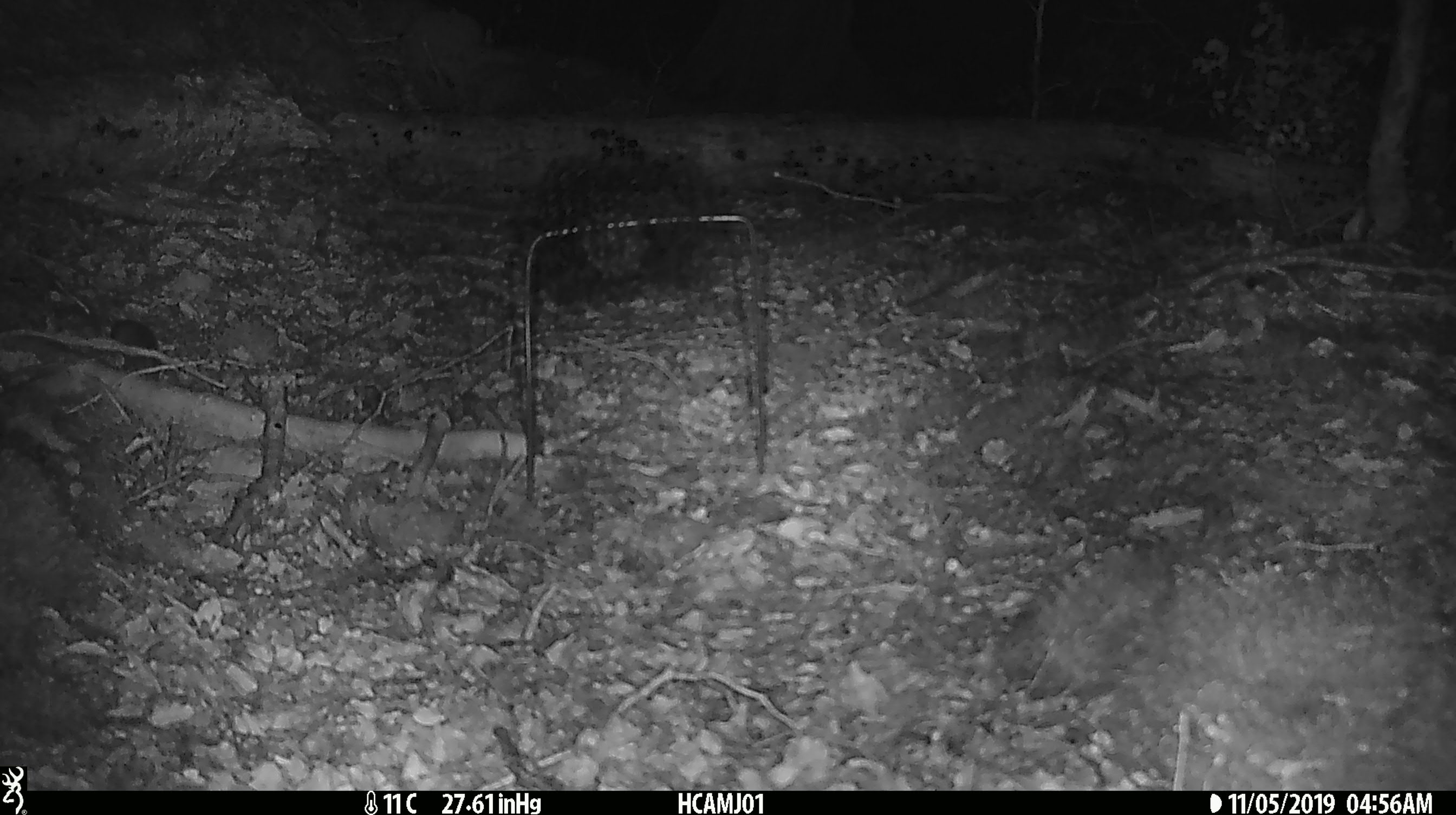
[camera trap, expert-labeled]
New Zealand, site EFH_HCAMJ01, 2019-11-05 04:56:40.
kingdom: Animalia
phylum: Chordata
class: Mammalia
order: Rodentia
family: Muridae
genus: Mus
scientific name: Mus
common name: mouse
Mouse (Mus).